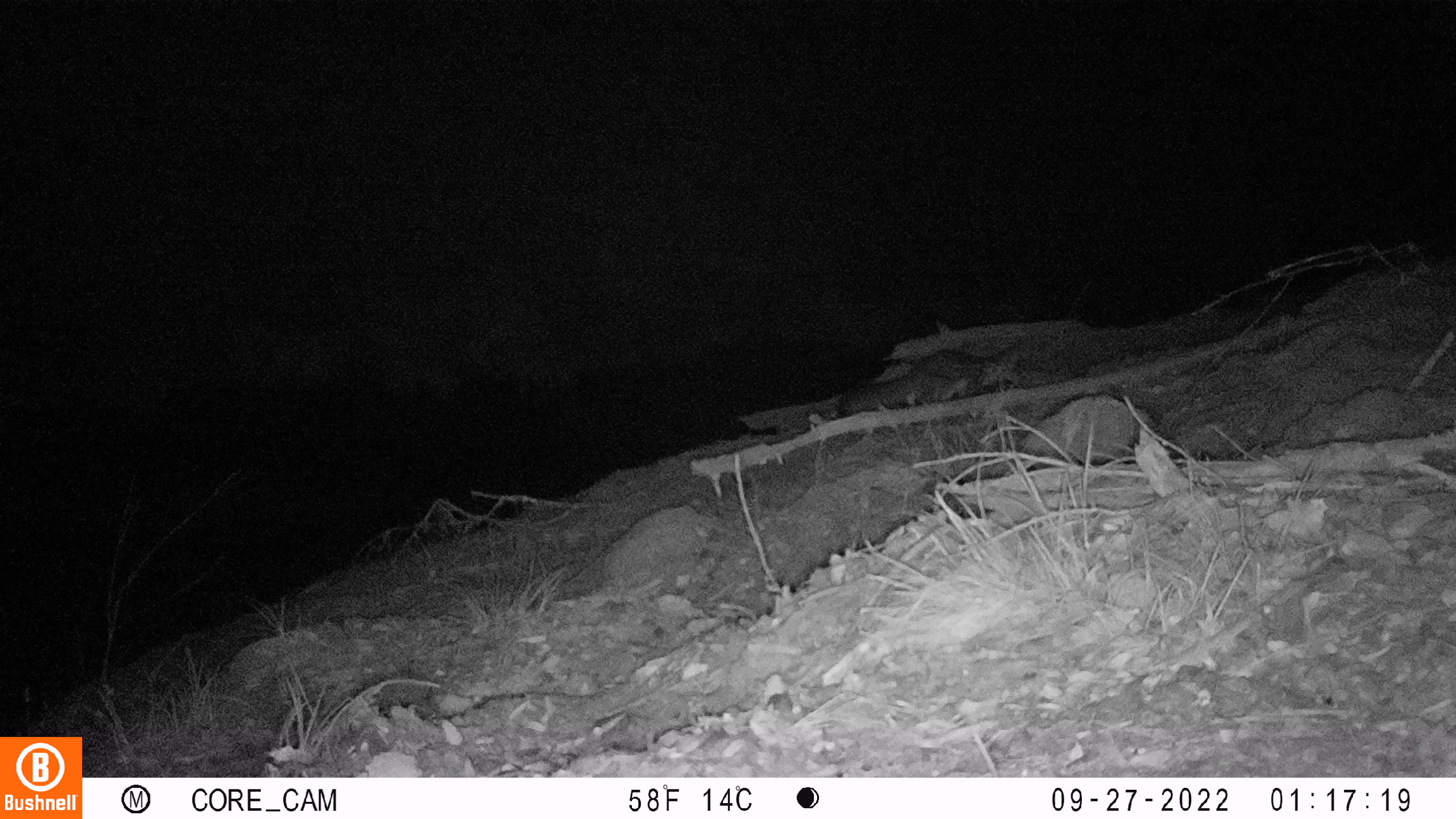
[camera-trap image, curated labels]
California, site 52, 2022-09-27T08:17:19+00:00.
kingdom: Animalia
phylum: Chordata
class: Mammalia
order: Carnivora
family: Canidae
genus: Urocyon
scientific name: Urocyon cinereoargenteus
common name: gray fox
Gray fox (Urocyon cinereoargenteus).